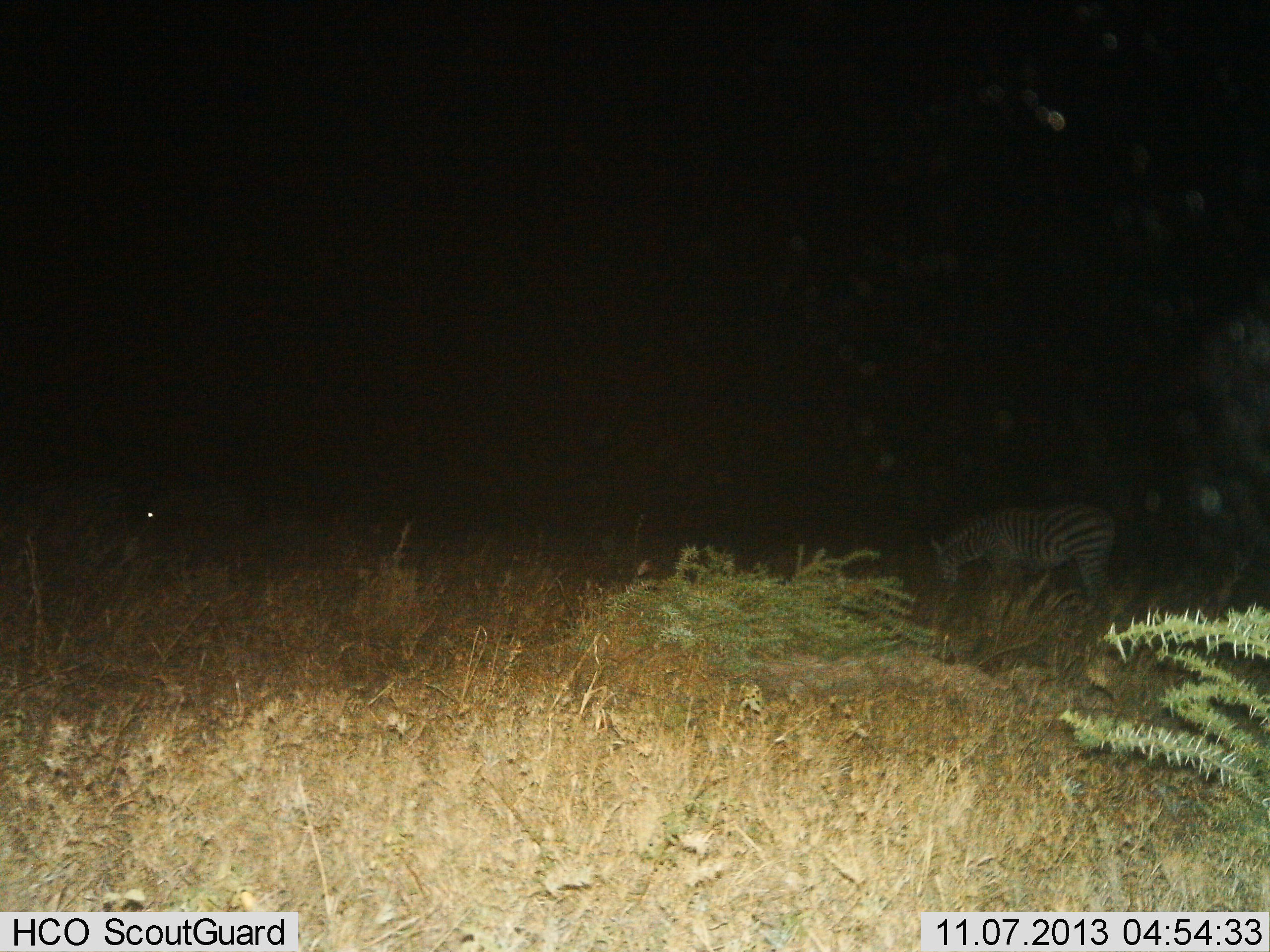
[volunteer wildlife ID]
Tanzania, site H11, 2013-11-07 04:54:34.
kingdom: Animalia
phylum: Chordata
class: Mammalia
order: Perissodactyla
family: Equidae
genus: Equus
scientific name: Equus quagga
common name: plains zebra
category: zebra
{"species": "zebra (plains zebra) (Equus quagga)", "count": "1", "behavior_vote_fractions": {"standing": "30%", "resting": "0%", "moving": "10%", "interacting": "0%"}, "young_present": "0%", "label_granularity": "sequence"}